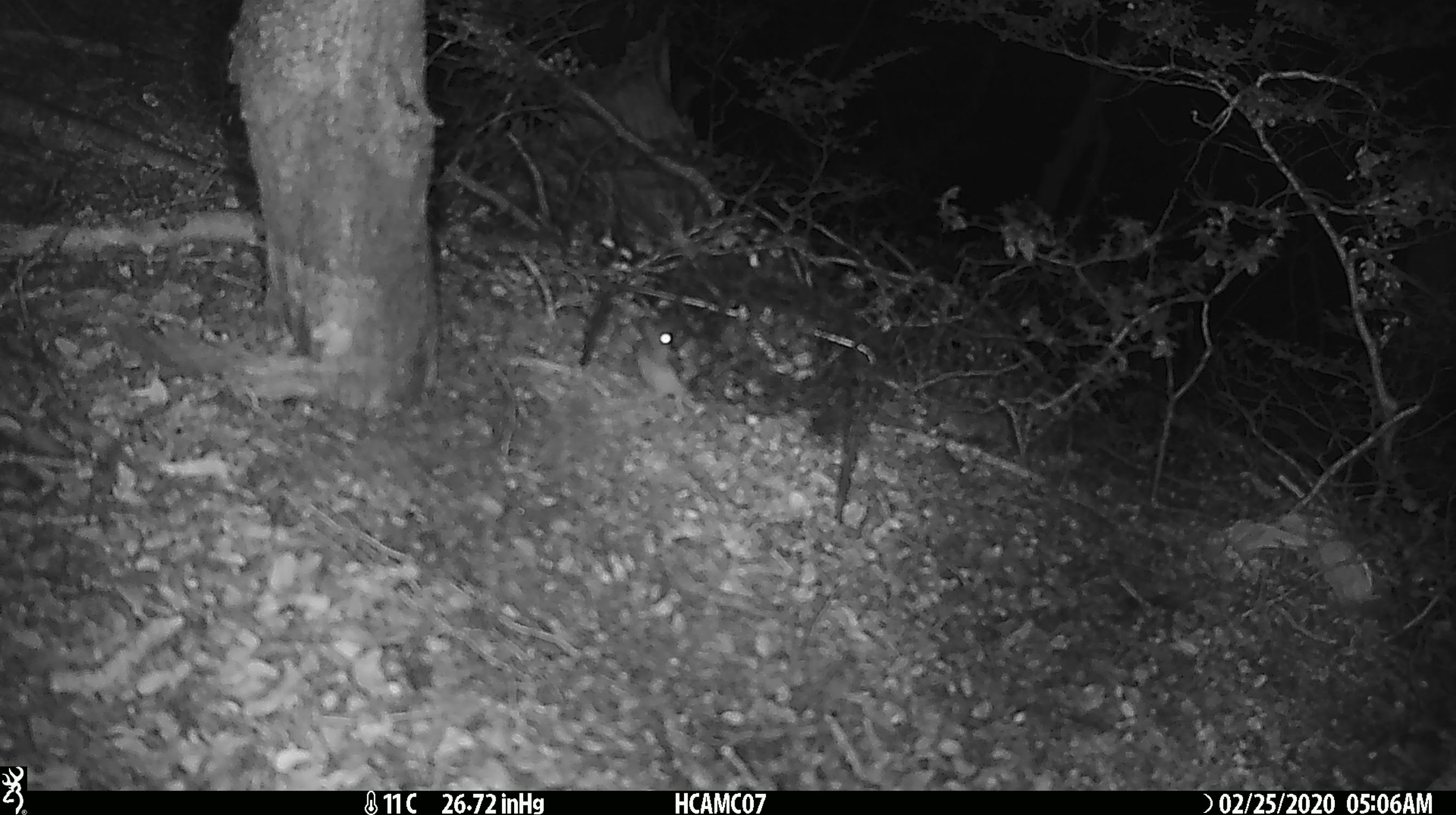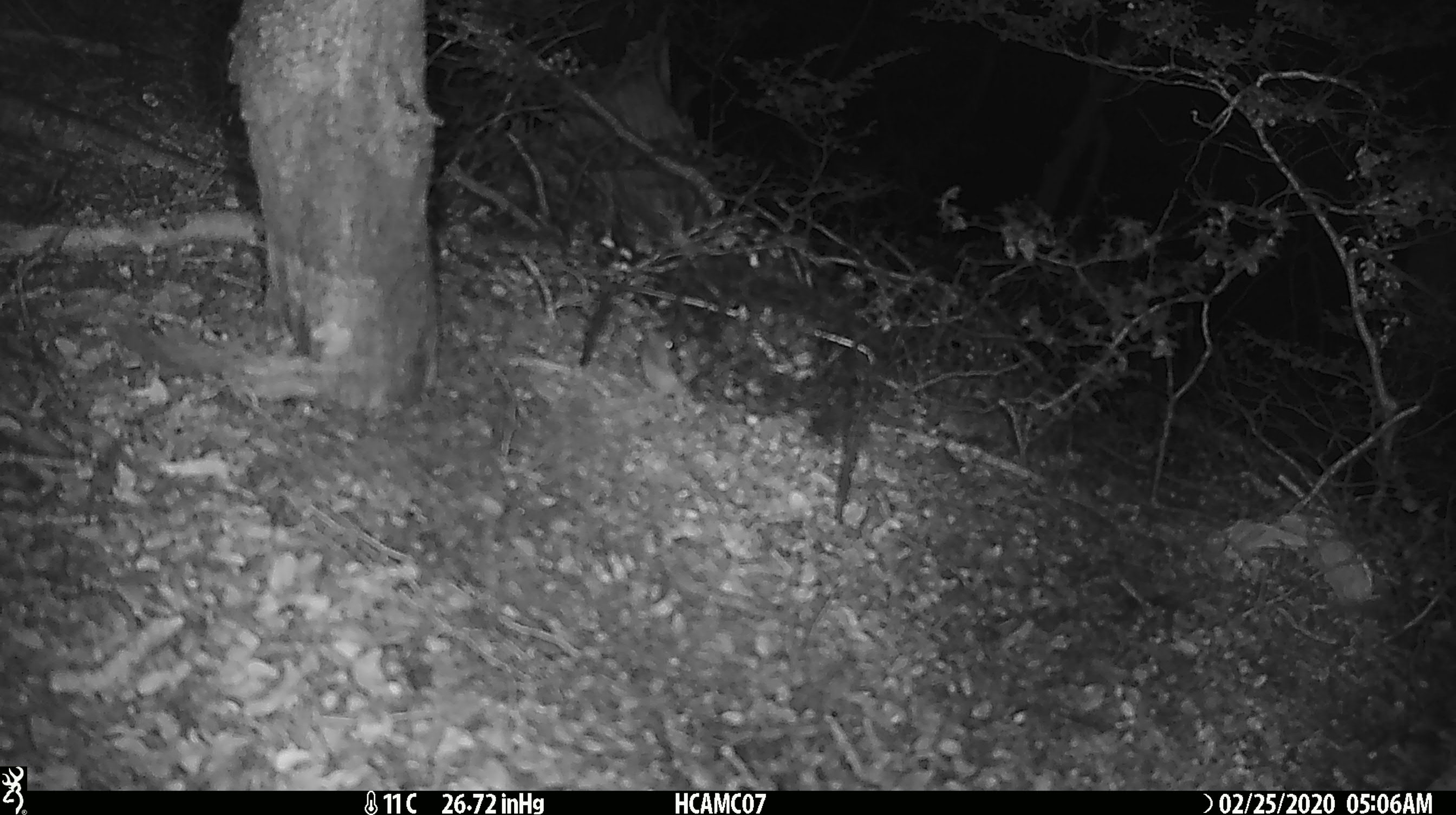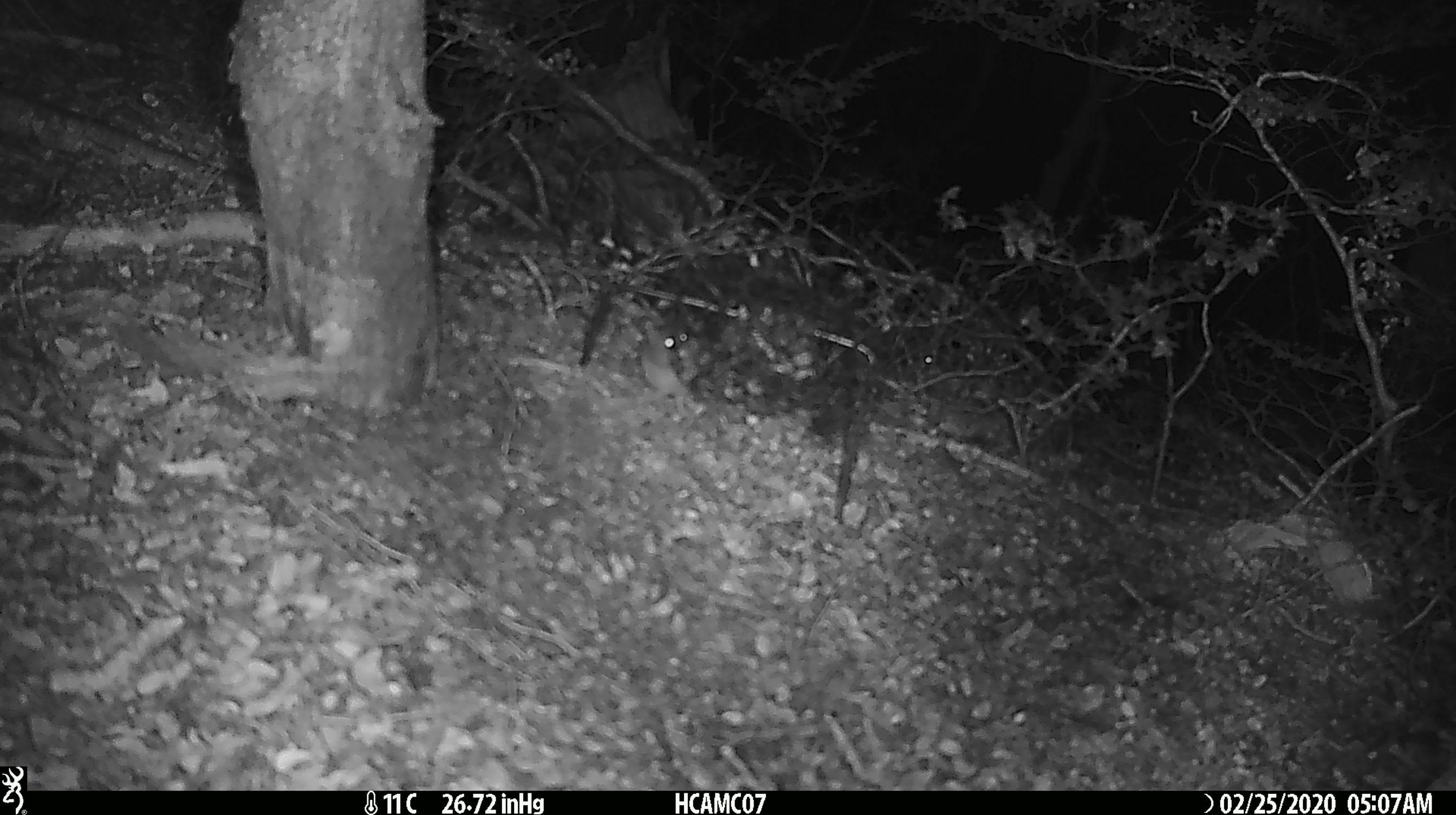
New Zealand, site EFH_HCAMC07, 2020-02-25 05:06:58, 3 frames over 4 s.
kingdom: Animalia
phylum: Chordata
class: Mammalia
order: Rodentia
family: Muridae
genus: Mus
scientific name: Mus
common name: mouse